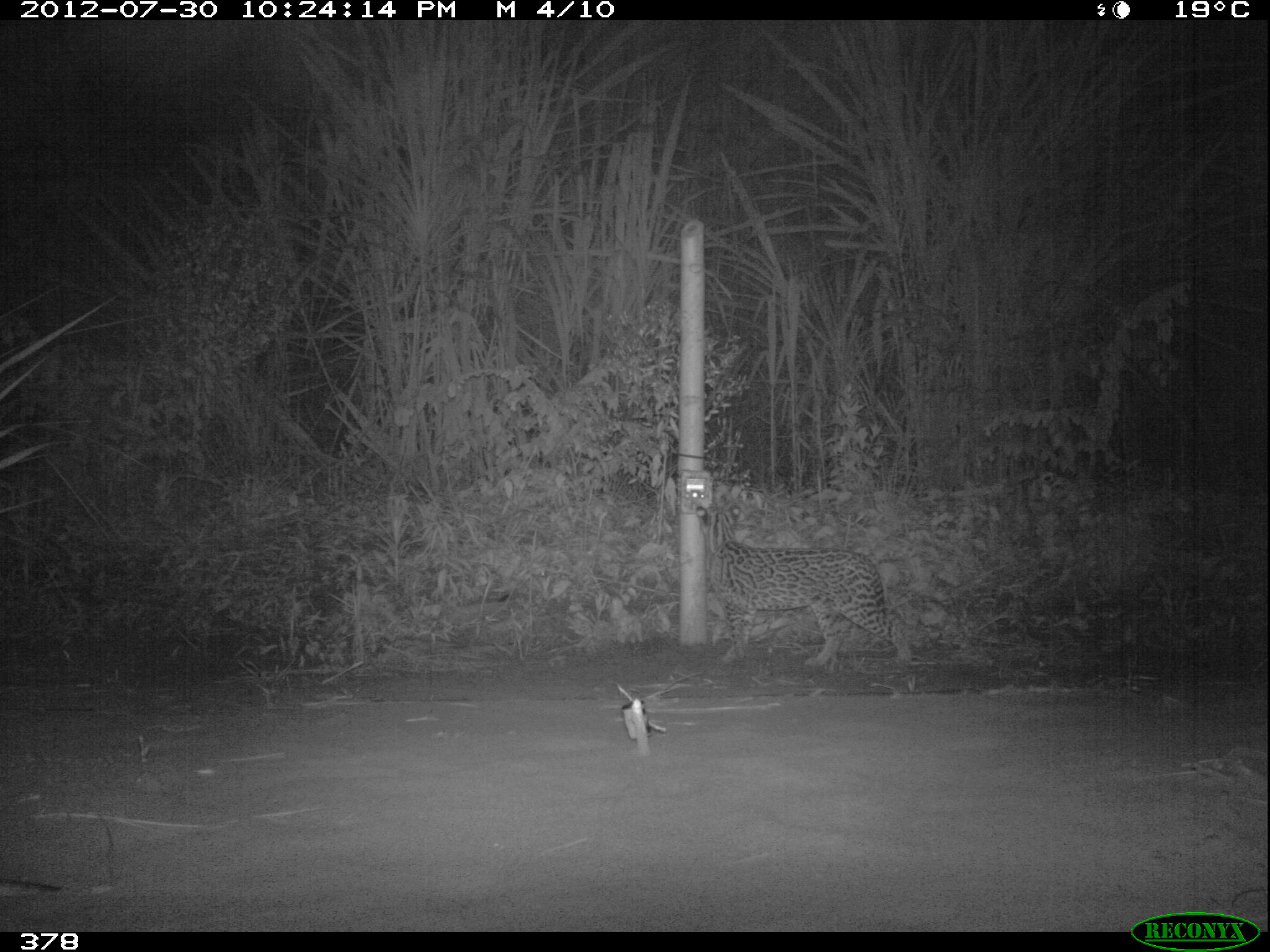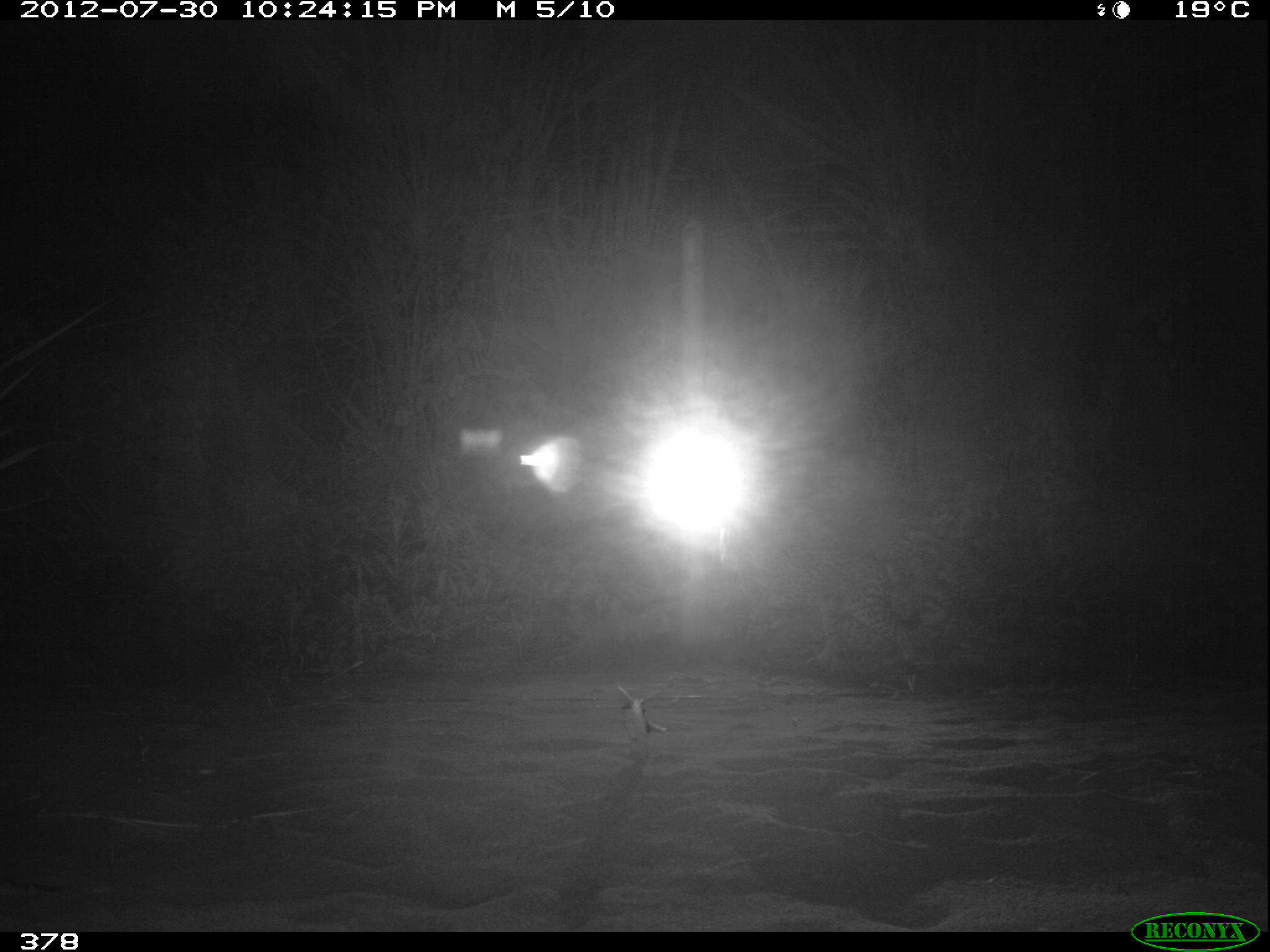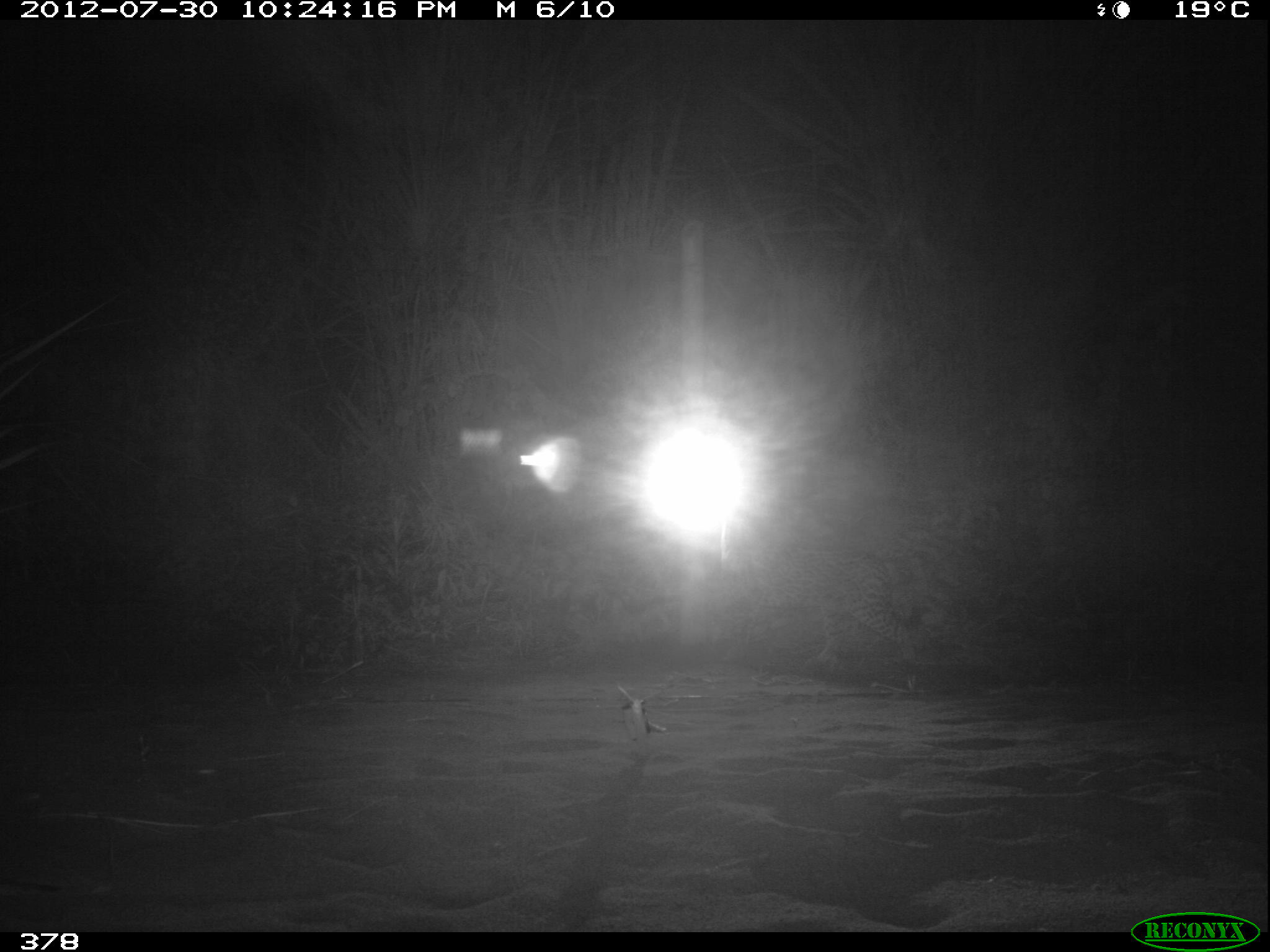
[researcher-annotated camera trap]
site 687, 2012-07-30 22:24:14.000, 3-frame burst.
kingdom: Animalia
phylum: Chordata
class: Mammalia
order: Carnivora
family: Felidae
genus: Leopardus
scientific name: Leopardus pardalis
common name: ocelot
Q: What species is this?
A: Leopardus pardalis (ocelot).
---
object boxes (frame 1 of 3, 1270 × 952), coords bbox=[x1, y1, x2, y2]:
leopardus pardalis: bbox=[694, 505, 912, 666]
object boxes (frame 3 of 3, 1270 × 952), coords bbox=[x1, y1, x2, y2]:
leopardus pardalis: bbox=[721, 552, 915, 666]